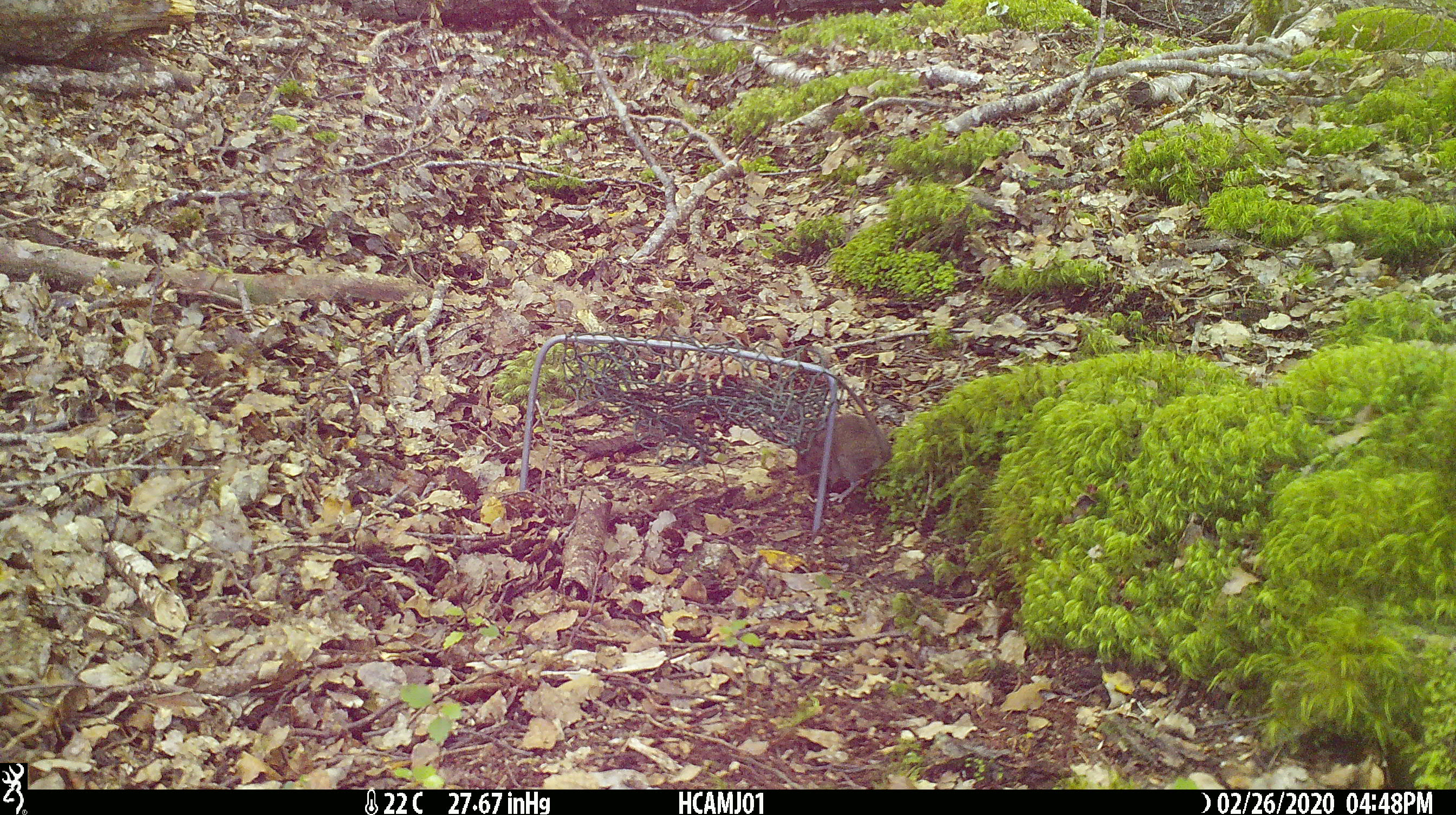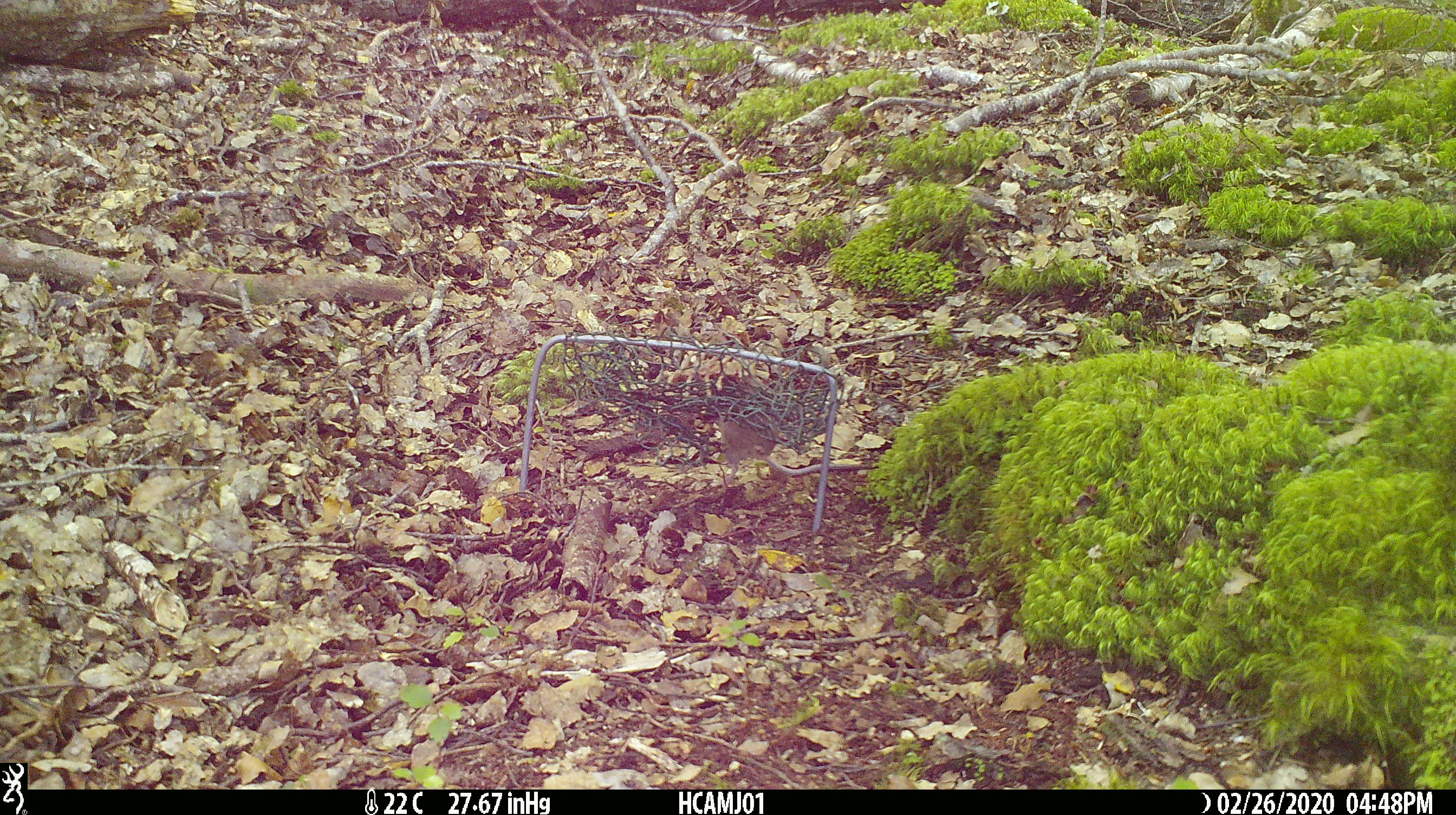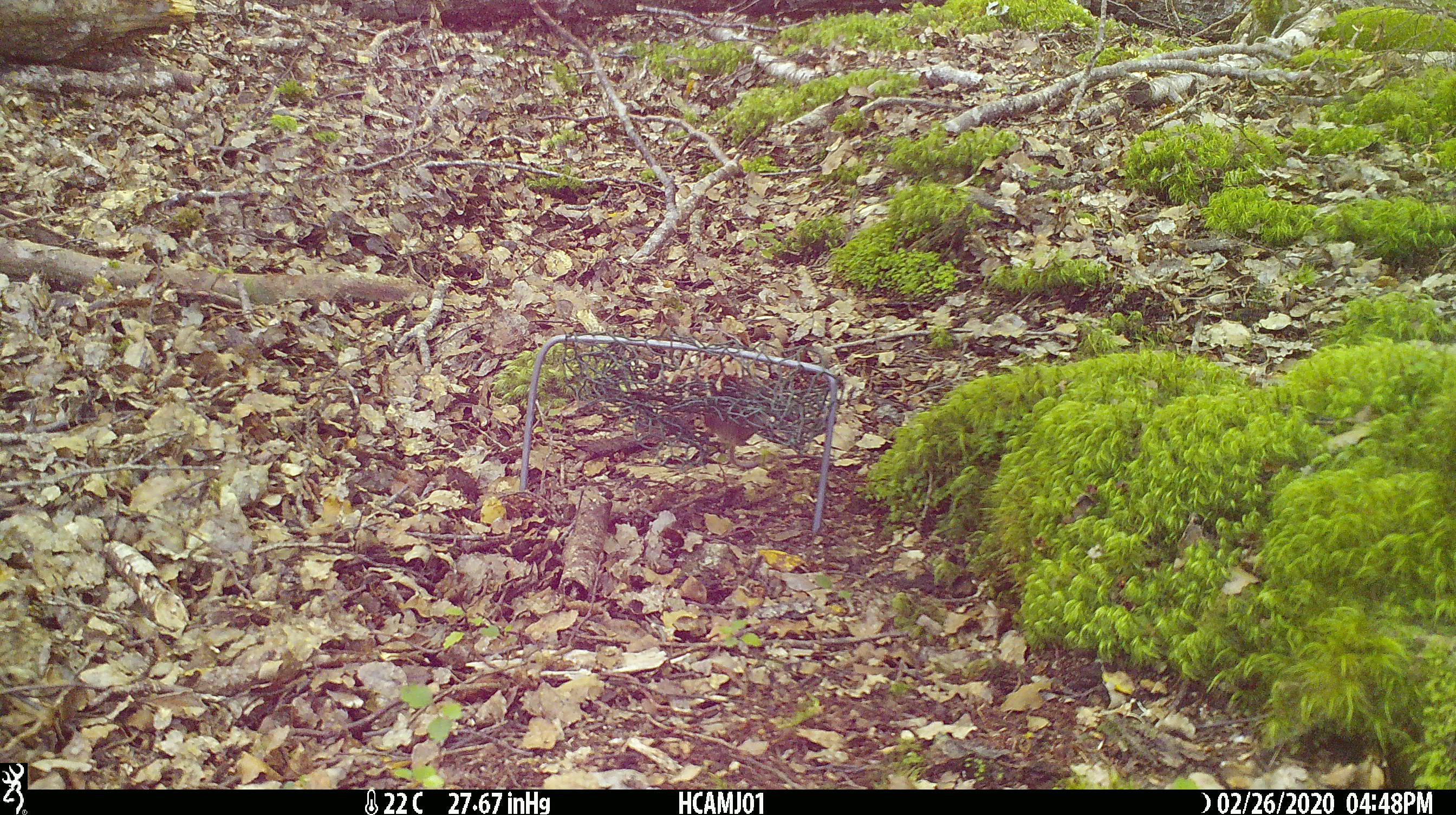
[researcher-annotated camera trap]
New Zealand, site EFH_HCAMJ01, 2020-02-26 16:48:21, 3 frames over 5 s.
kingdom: Animalia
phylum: Chordata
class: Mammalia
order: Rodentia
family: Muridae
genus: Mus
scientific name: Mus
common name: mouse